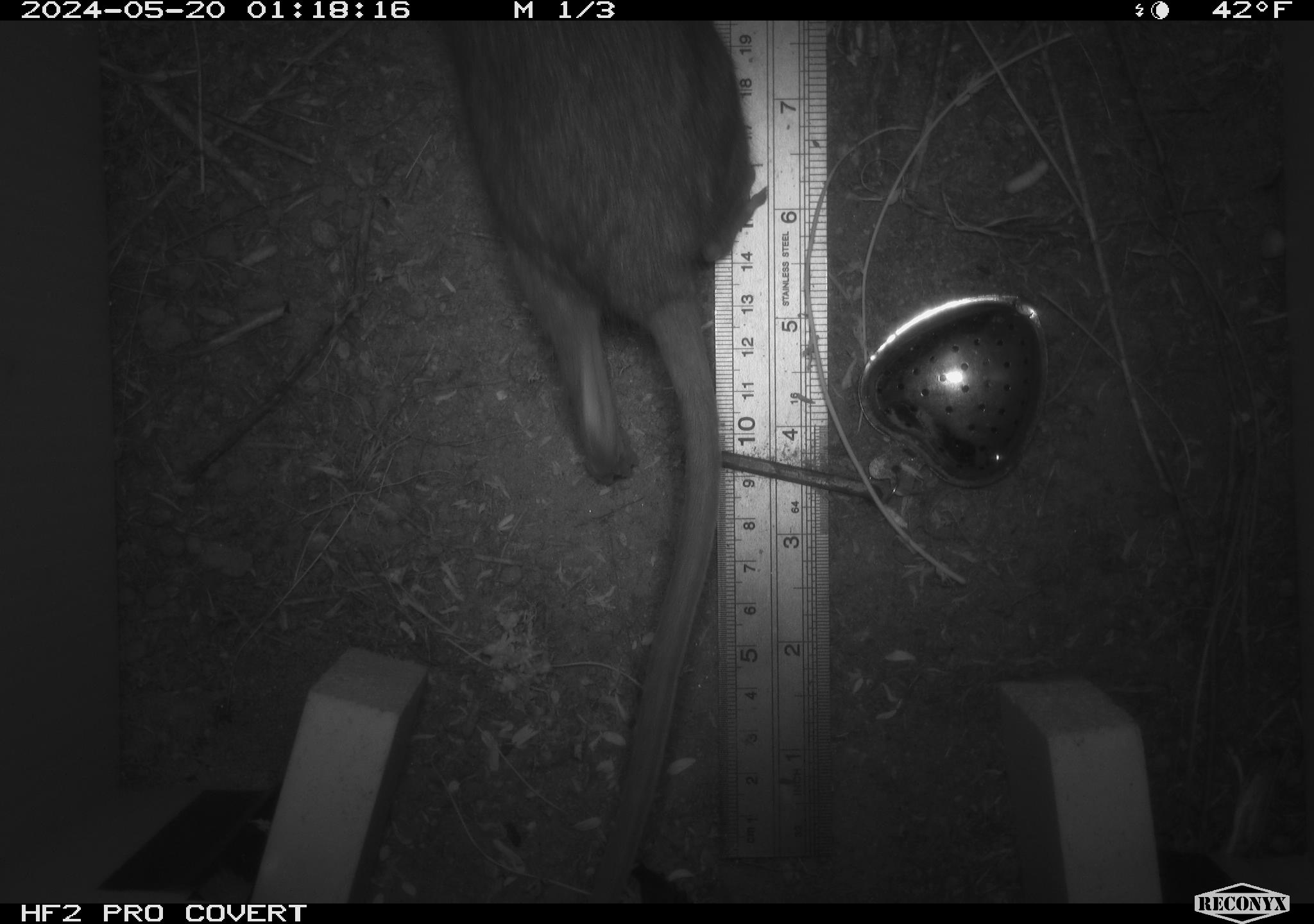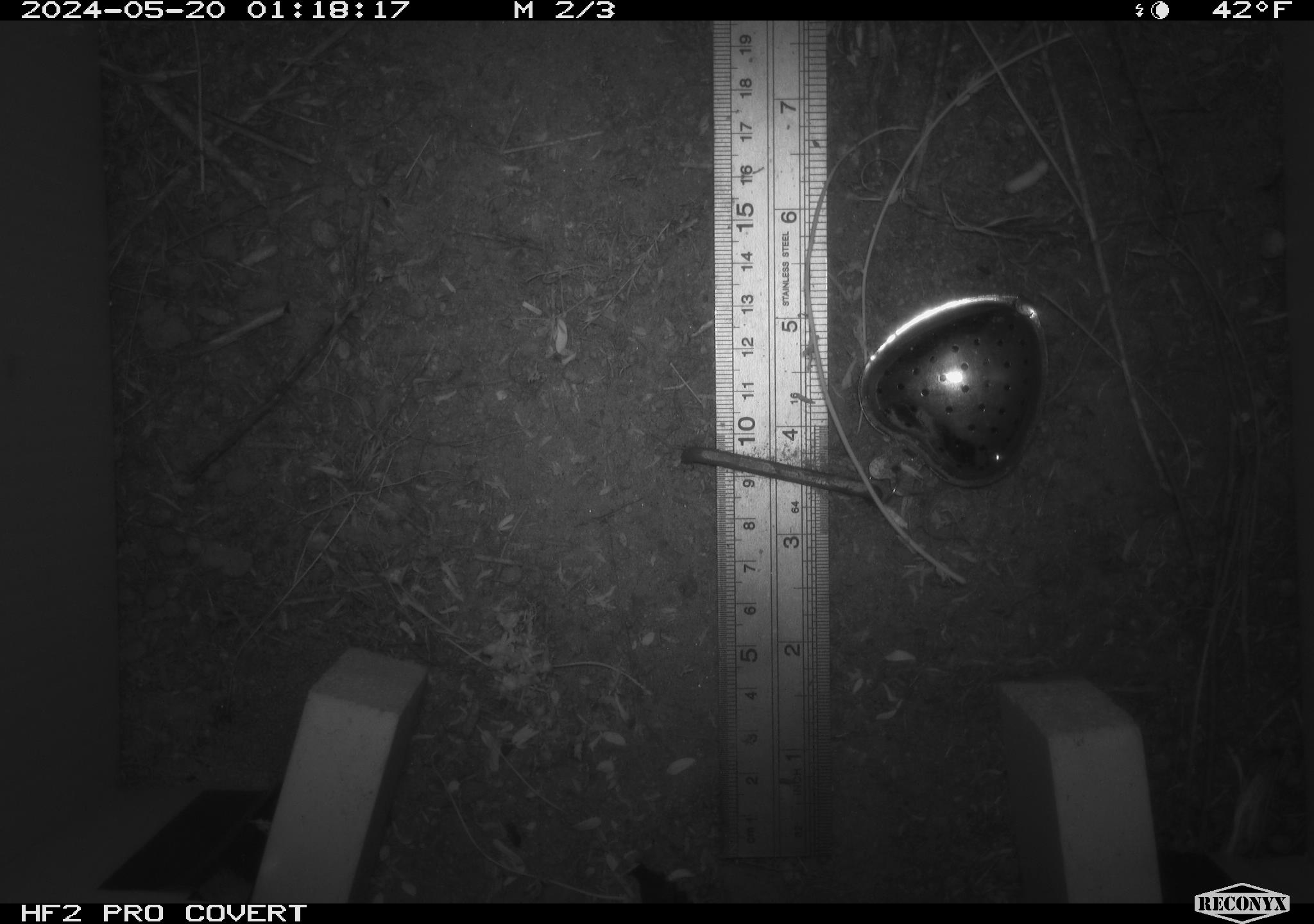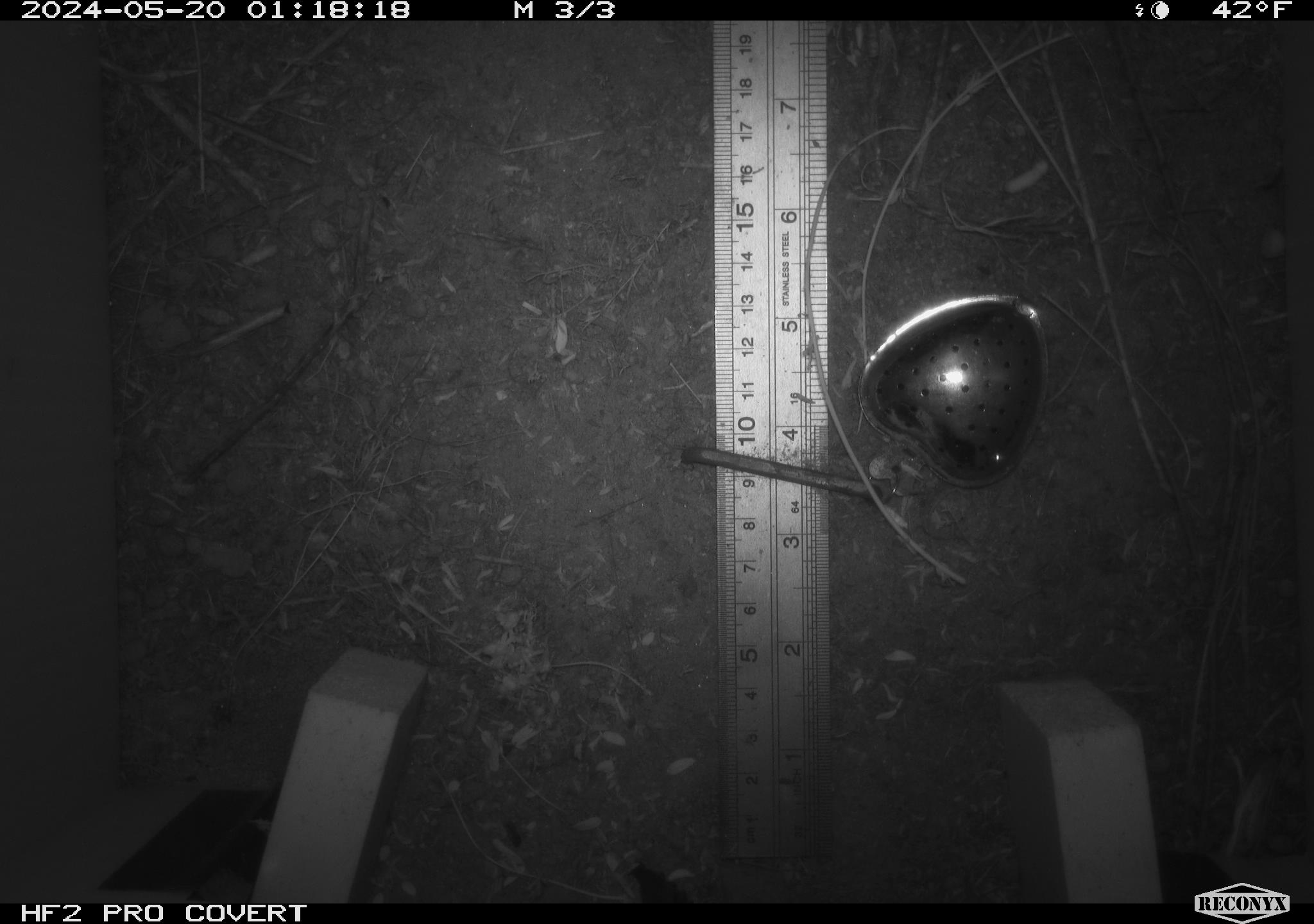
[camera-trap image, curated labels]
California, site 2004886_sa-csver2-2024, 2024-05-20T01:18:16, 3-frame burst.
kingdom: Animalia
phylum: Chordata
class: Mammalia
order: Rodentia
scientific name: Rodentia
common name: rodent